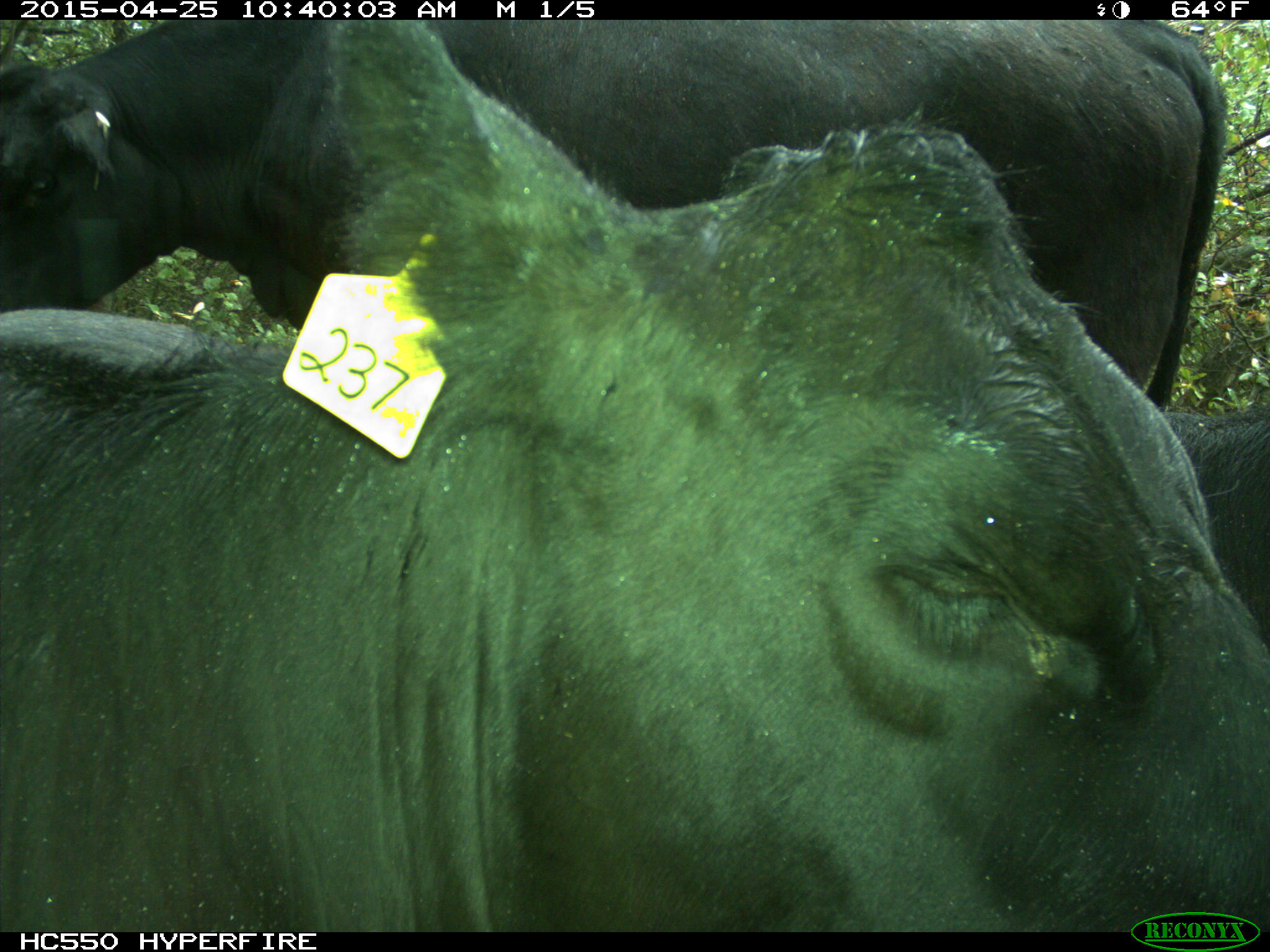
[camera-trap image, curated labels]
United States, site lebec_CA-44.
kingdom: Animalia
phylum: Chordata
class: Mammalia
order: Artiodactyla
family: Suidae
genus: Sus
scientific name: Sus scrofa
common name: wild boar